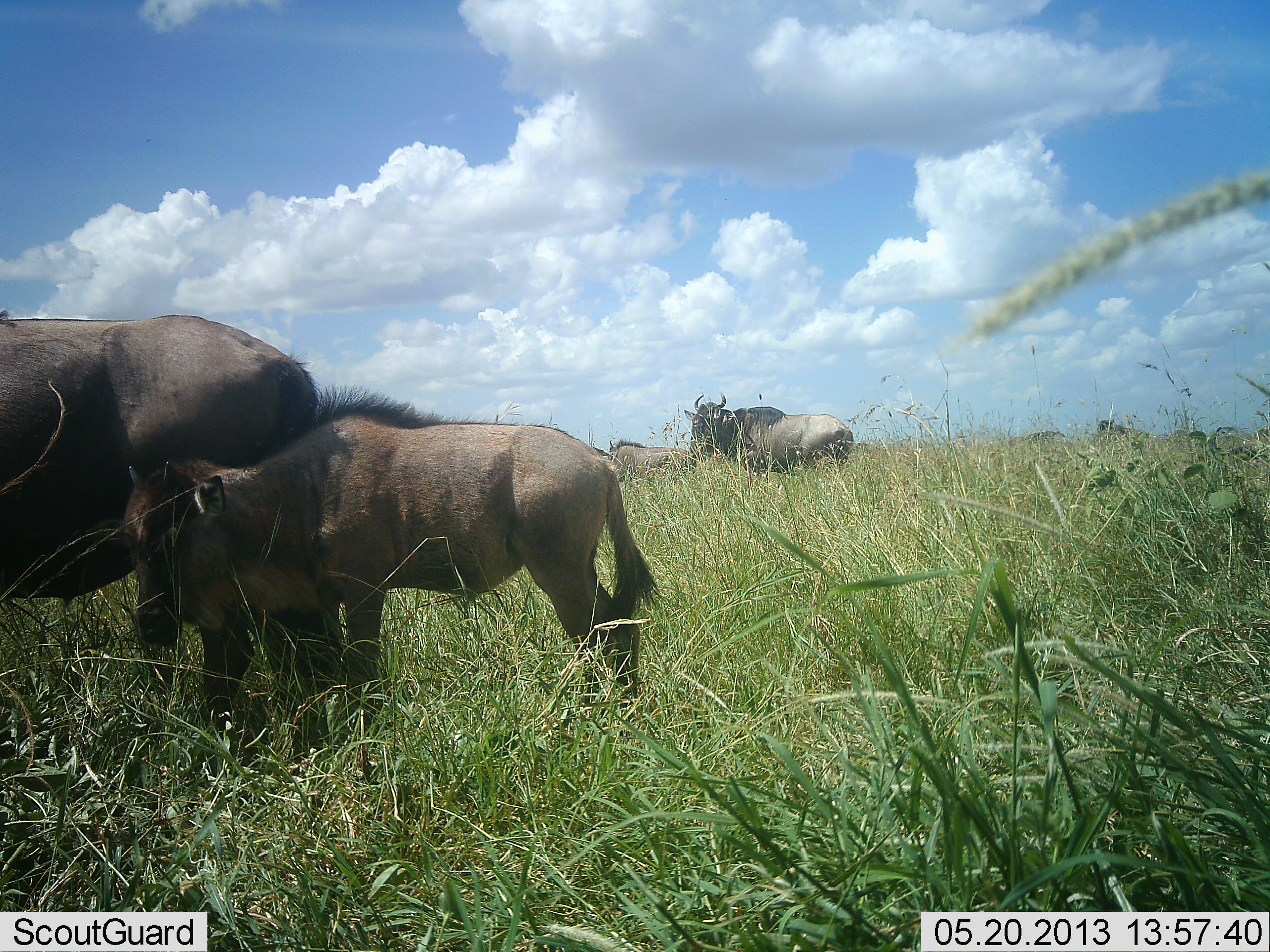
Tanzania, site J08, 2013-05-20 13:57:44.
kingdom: Animalia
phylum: Chordata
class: Mammalia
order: Artiodactyla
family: Bovidae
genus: Connochaetes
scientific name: Connochaetes taurinus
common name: blue wildebeest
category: wildebeest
Wildebeest (blue wildebeest) (Connochaetes taurinus), count 5. Behavior (volunteer vote fractions): standing 90%, resting 3%, moving 3%, interacting 0%. Young present (vote fraction): 97%. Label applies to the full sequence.